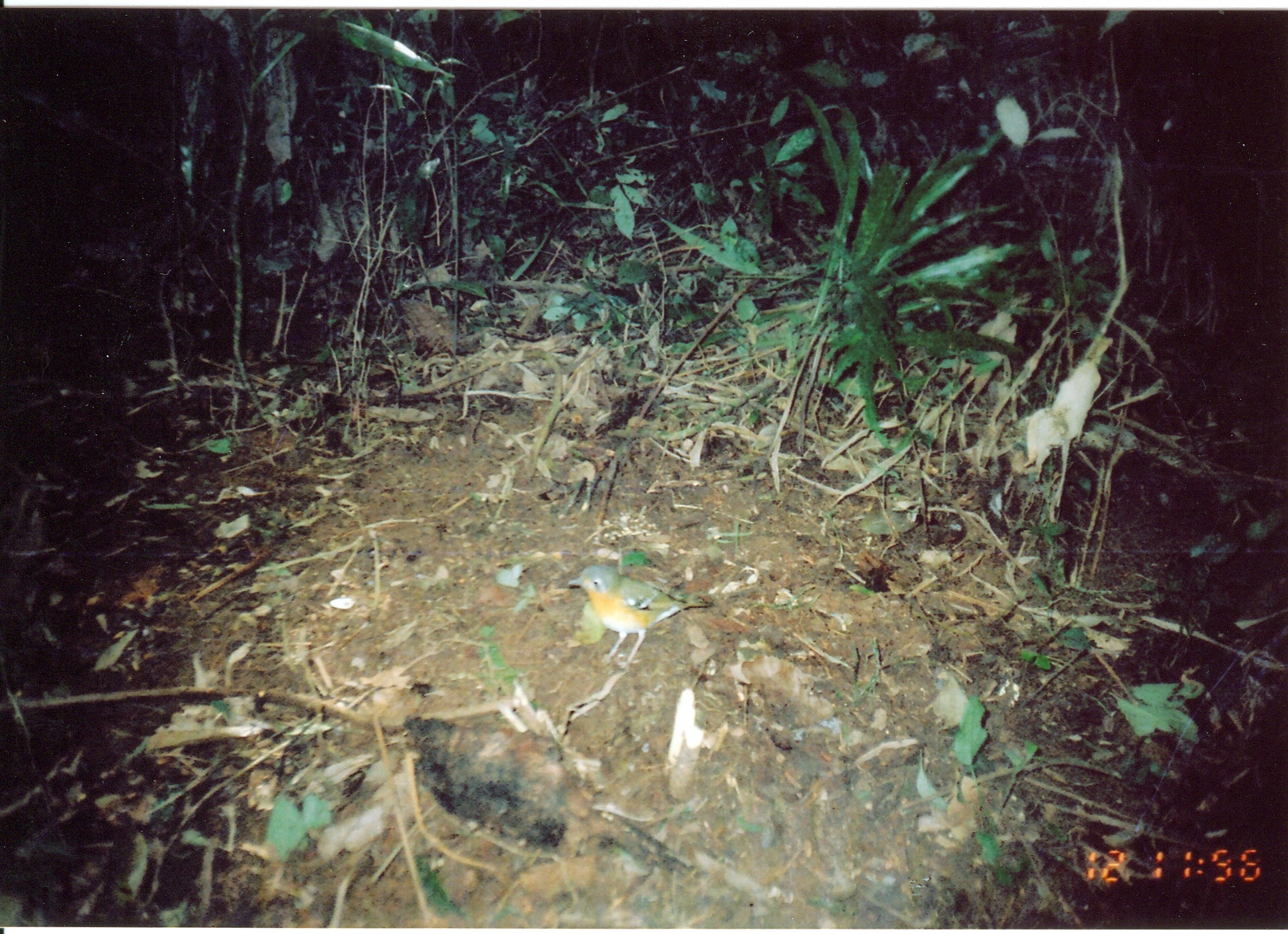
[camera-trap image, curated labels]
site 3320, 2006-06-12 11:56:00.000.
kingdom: Animalia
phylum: Chordata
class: Aves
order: Passeriformes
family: Turdidae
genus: Zoothera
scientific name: Zoothera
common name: asian thrushes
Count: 1.